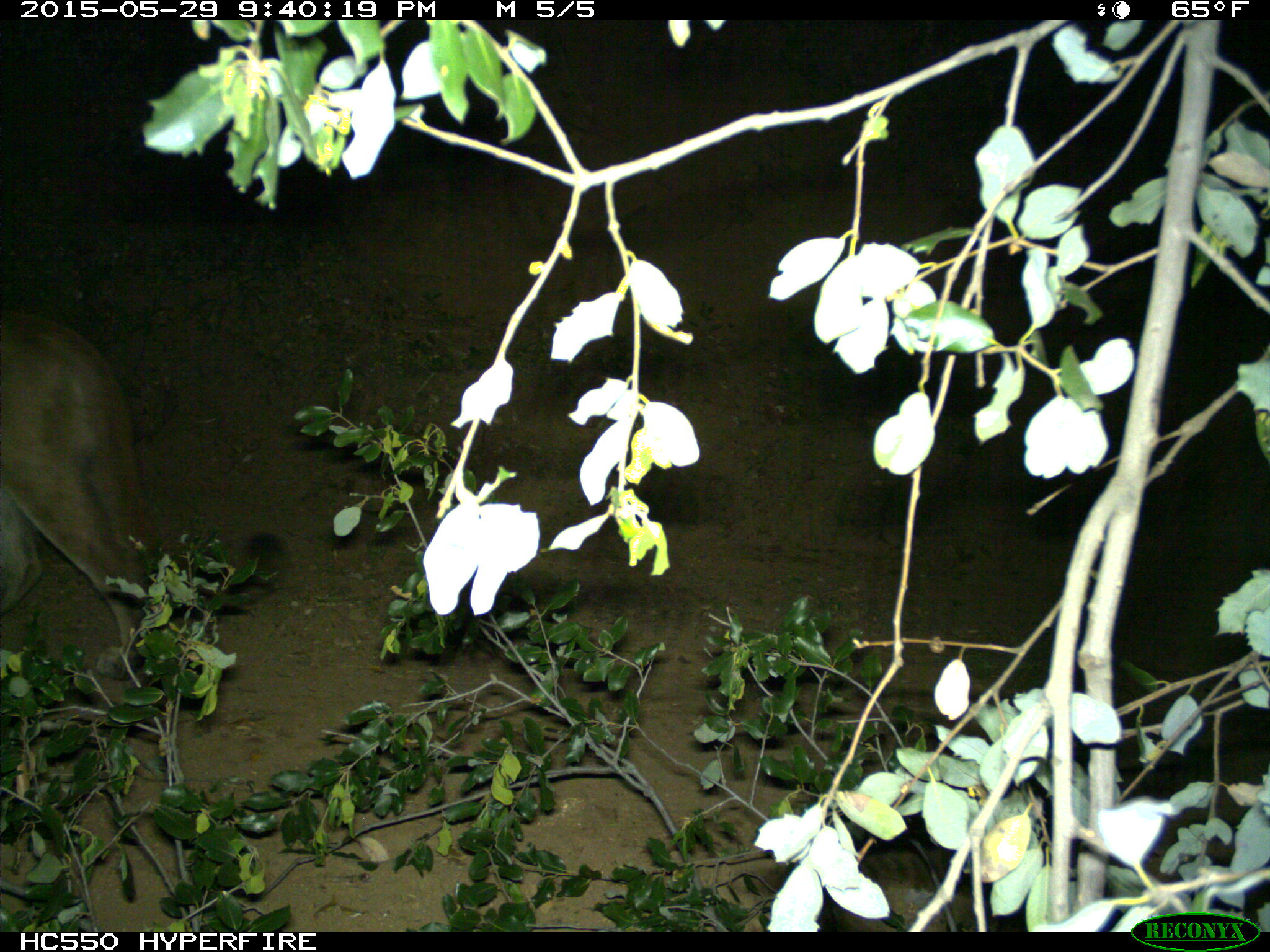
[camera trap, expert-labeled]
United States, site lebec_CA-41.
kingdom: Animalia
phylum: Chordata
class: Mammalia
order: Carnivora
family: Felidae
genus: Puma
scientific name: Puma concolor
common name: mountain lion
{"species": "Puma concolor (mountain lion)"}